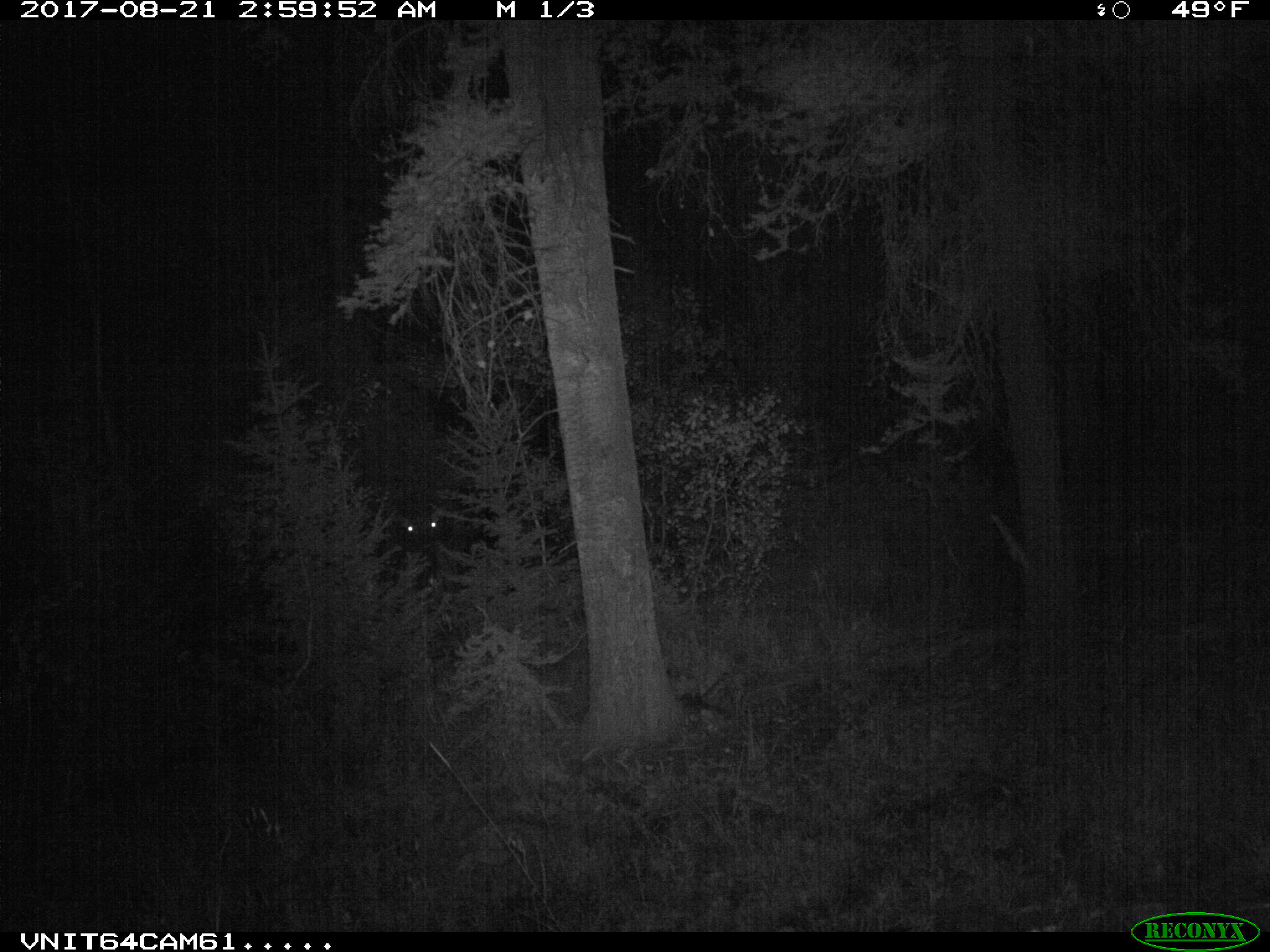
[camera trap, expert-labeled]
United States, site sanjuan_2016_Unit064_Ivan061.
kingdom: Animalia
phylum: Chordata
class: Mammalia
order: Artiodactyla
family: Cervidae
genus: Cervus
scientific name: Cervus elaphus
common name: red deer